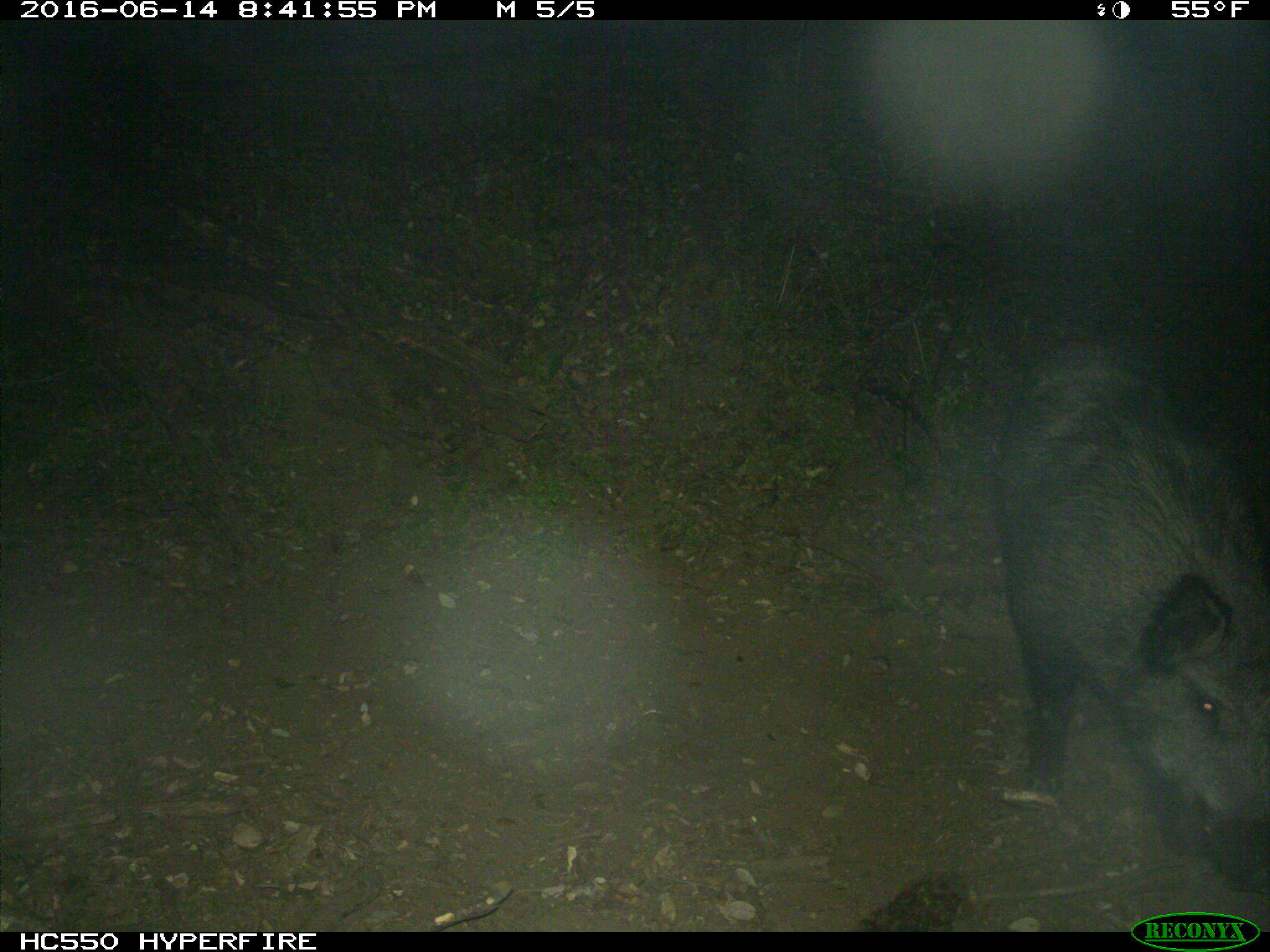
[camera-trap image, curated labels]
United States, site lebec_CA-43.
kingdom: Animalia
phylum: Chordata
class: Mammalia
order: Artiodactyla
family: Suidae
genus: Sus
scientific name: Sus scrofa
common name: wild boar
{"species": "Sus scrofa (wild boar)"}